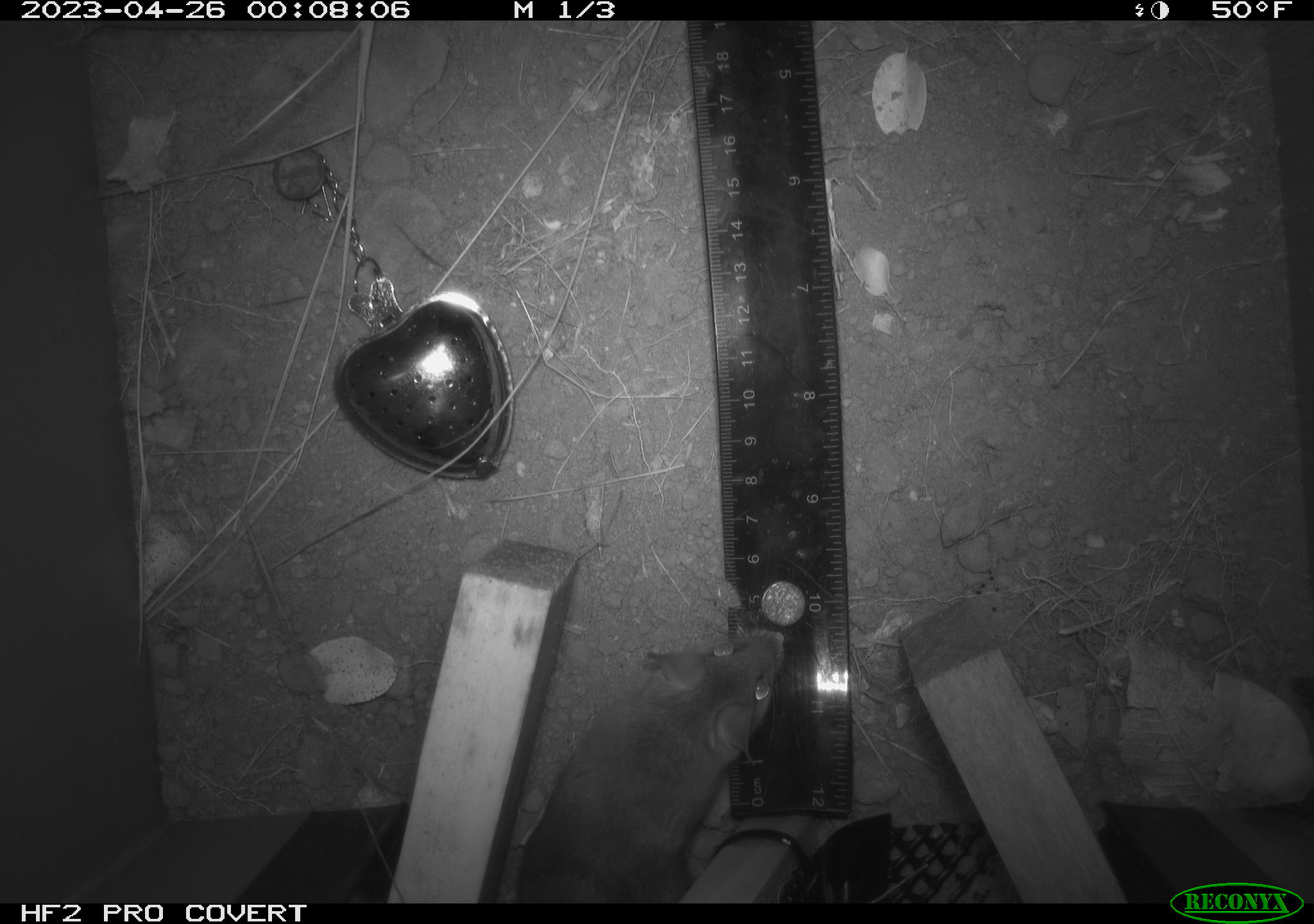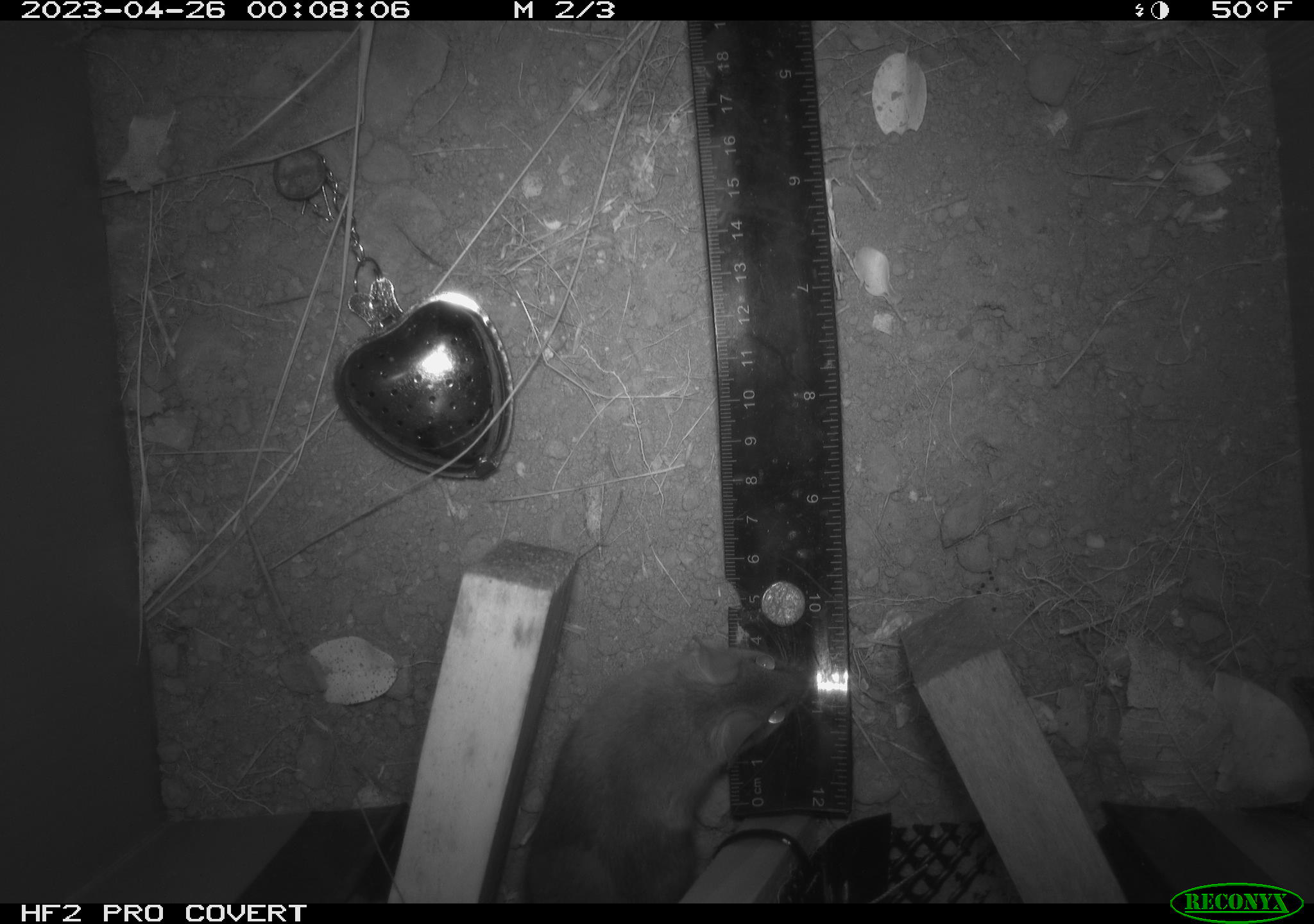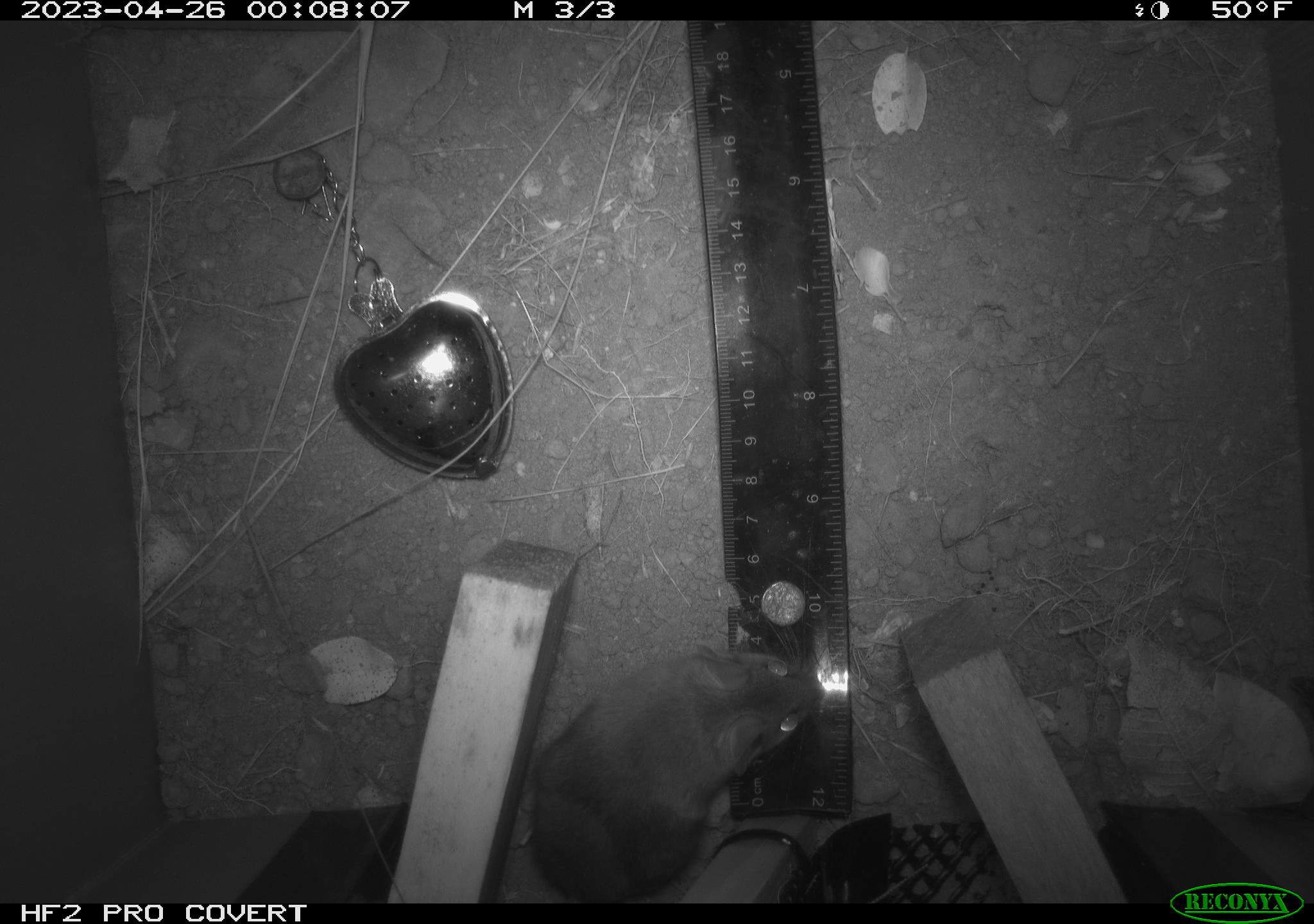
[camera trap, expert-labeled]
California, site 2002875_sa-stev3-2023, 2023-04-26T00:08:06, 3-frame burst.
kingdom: Animalia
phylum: Chordata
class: Mammalia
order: Rodentia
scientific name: Rodentia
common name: mouse species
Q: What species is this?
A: Mouse species (Rodentia).